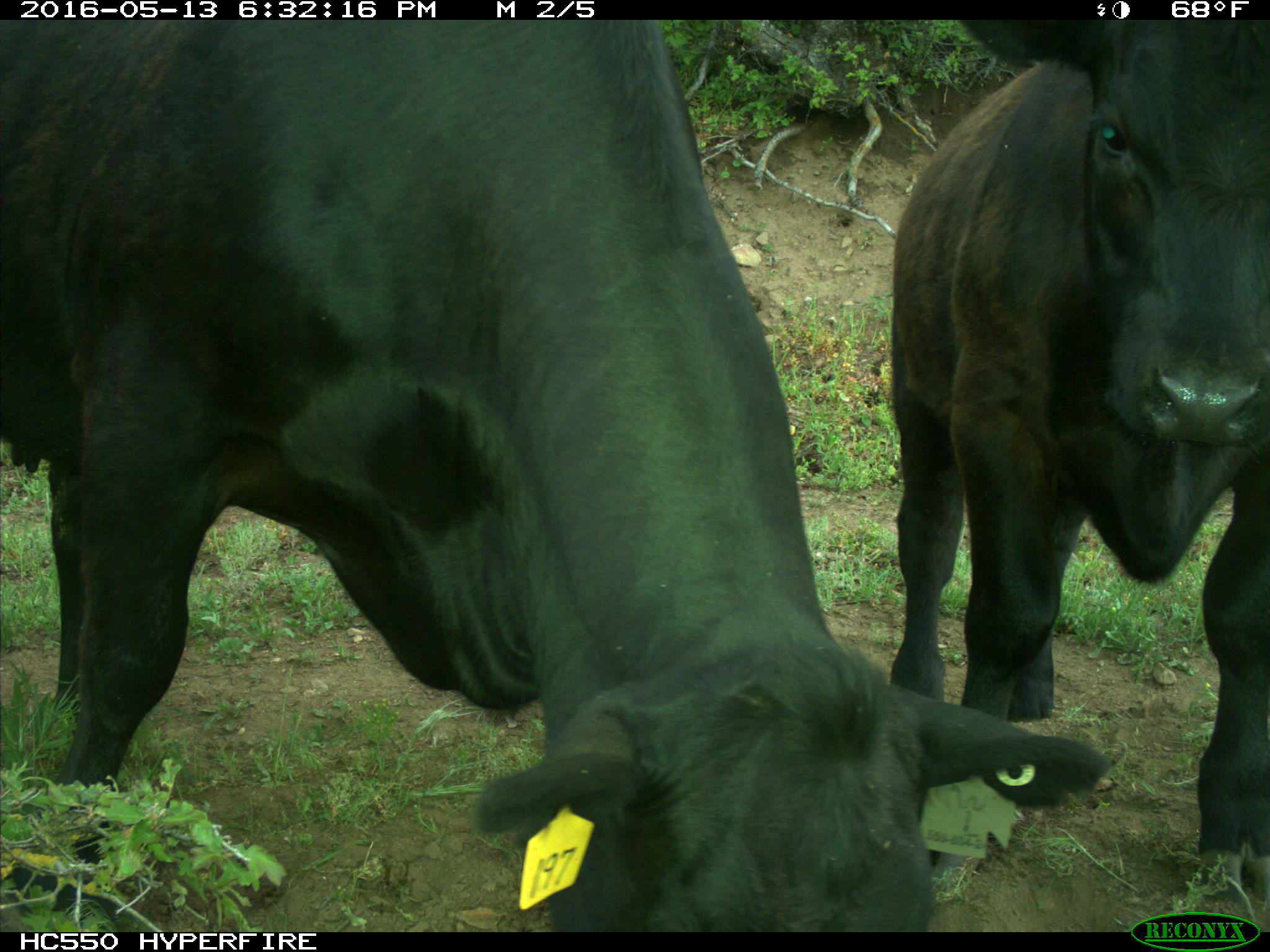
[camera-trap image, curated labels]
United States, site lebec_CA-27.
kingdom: Animalia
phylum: Chordata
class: Mammalia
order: Artiodactyla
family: Bovidae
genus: Bos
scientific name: Bos taurus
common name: domestic cow